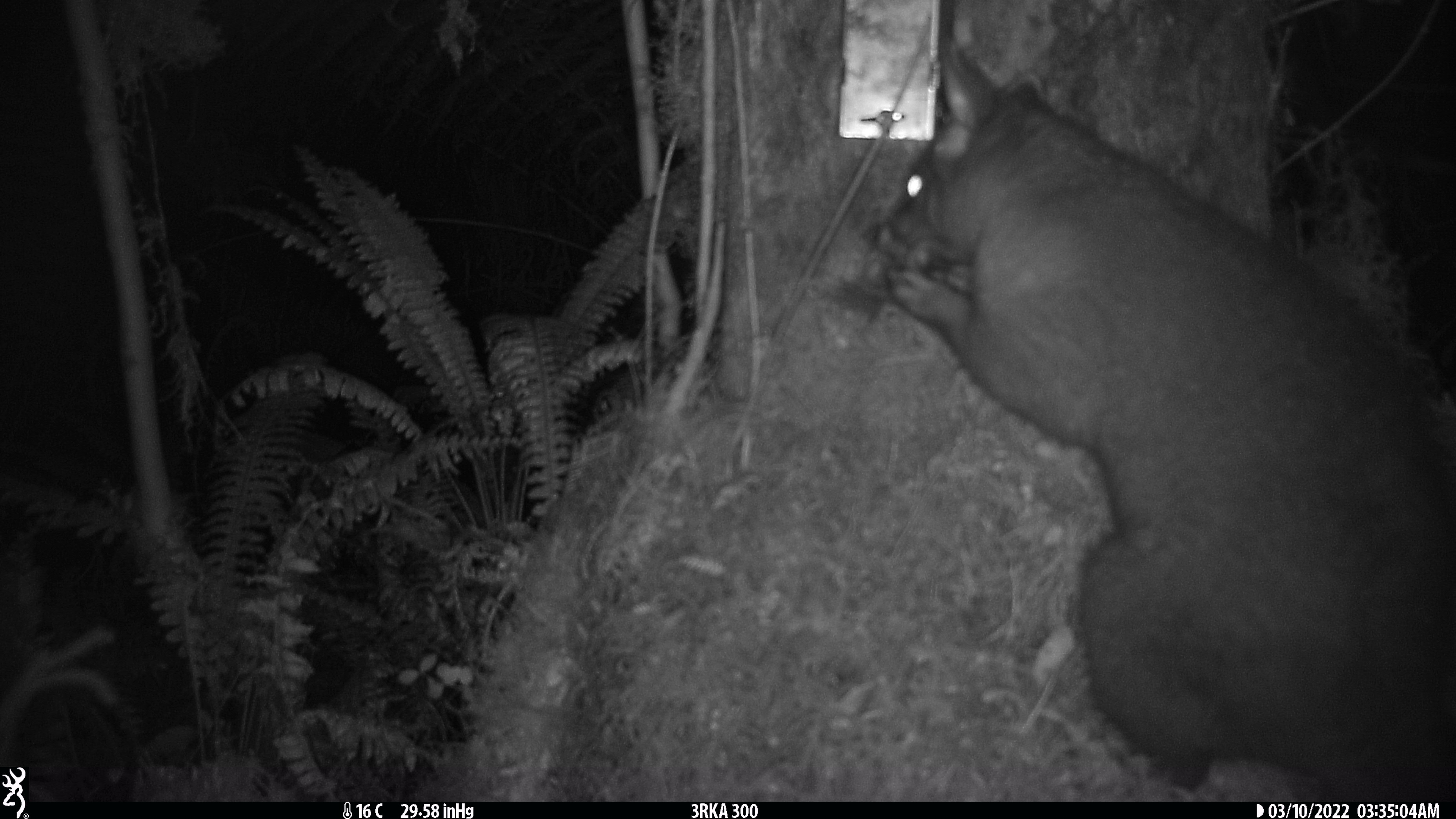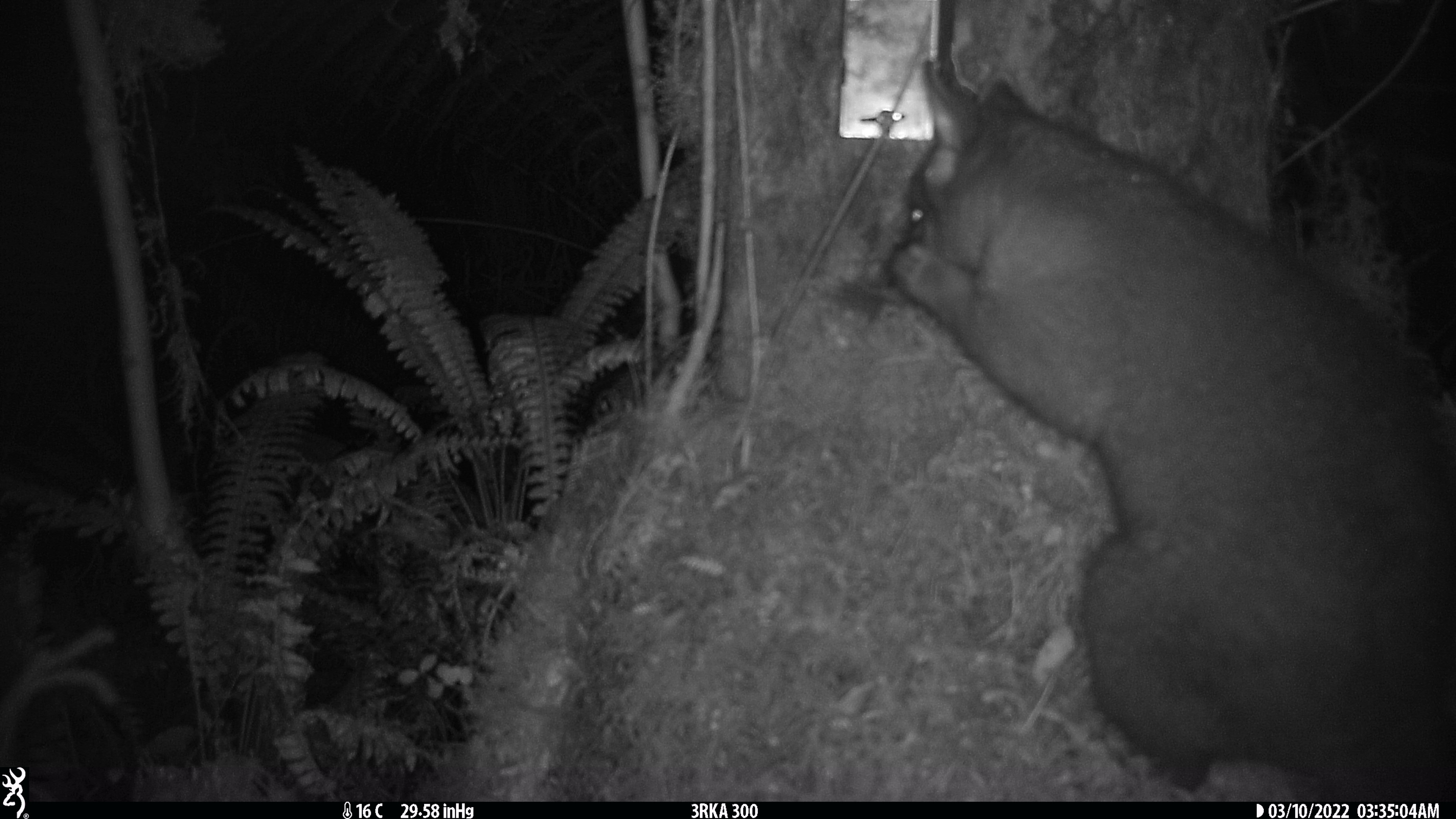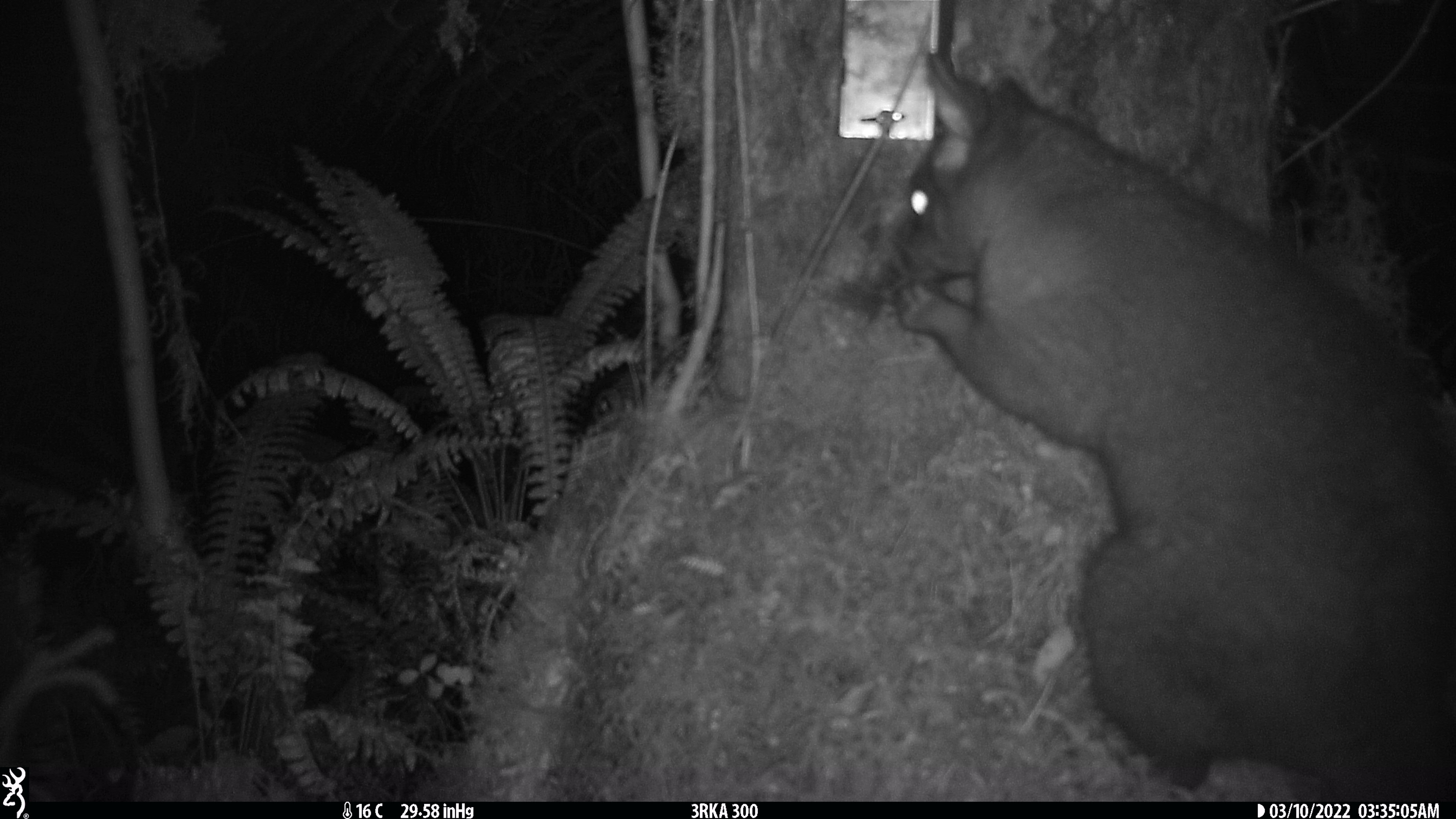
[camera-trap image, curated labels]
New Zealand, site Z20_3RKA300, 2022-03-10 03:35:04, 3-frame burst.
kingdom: Animalia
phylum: Chordata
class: Mammalia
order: Diprotodontia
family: Phalangeridae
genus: Trichosurus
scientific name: Trichosurus vulpecula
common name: common brushtail possum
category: possum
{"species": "possum (common brushtail possum) (Trichosurus vulpecula)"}